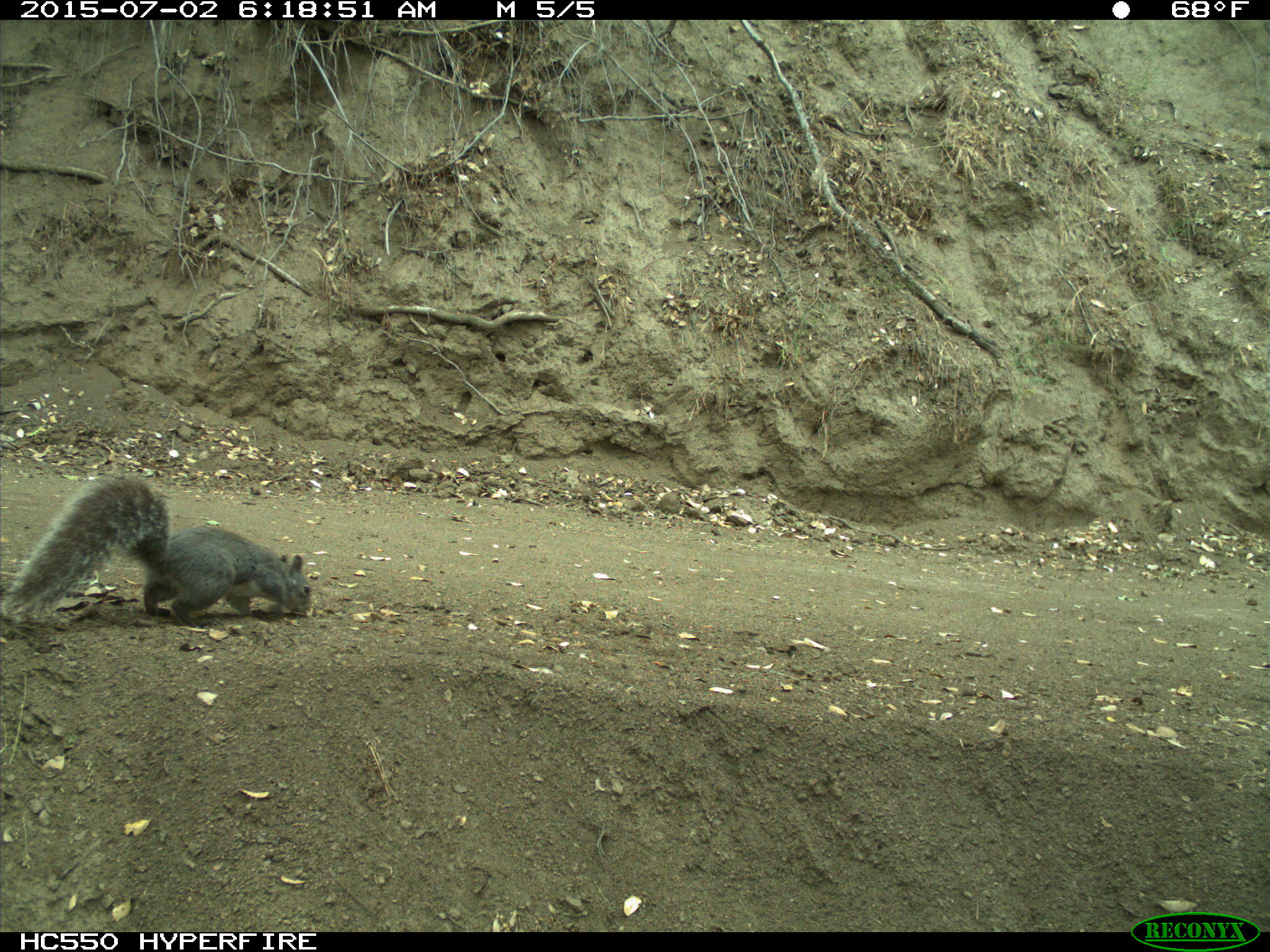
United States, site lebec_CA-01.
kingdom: Animalia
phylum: Chordata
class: Mammalia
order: Rodentia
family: Sciuridae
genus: Sciurus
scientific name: Sciurus carolinensis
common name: eastern gray squirrel